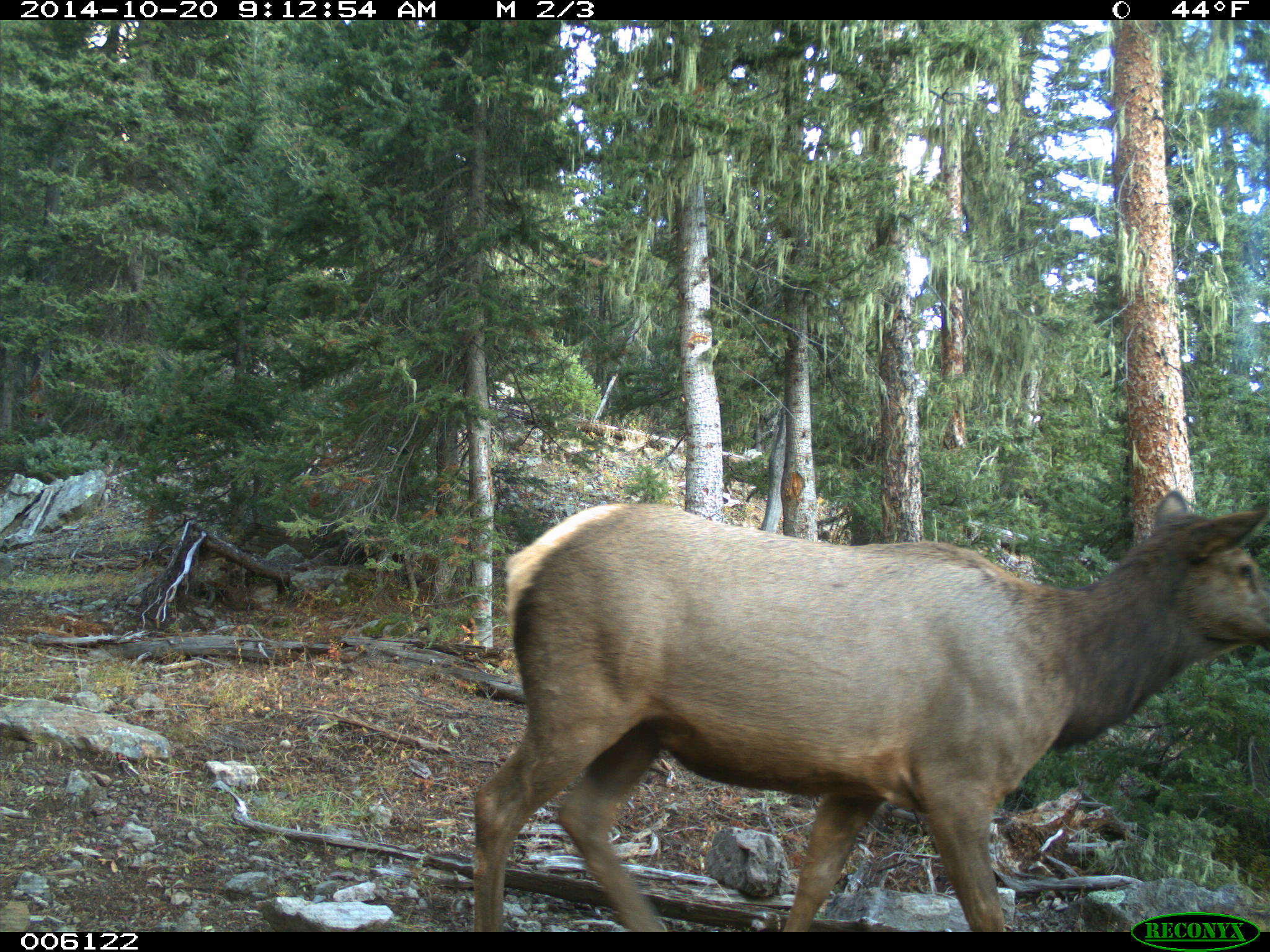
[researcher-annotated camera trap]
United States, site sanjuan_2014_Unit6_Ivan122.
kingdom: Animalia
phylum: Chordata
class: Mammalia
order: Artiodactyla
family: Cervidae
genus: Cervus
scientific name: Cervus elaphus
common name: red deer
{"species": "Cervus elaphus (red deer)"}